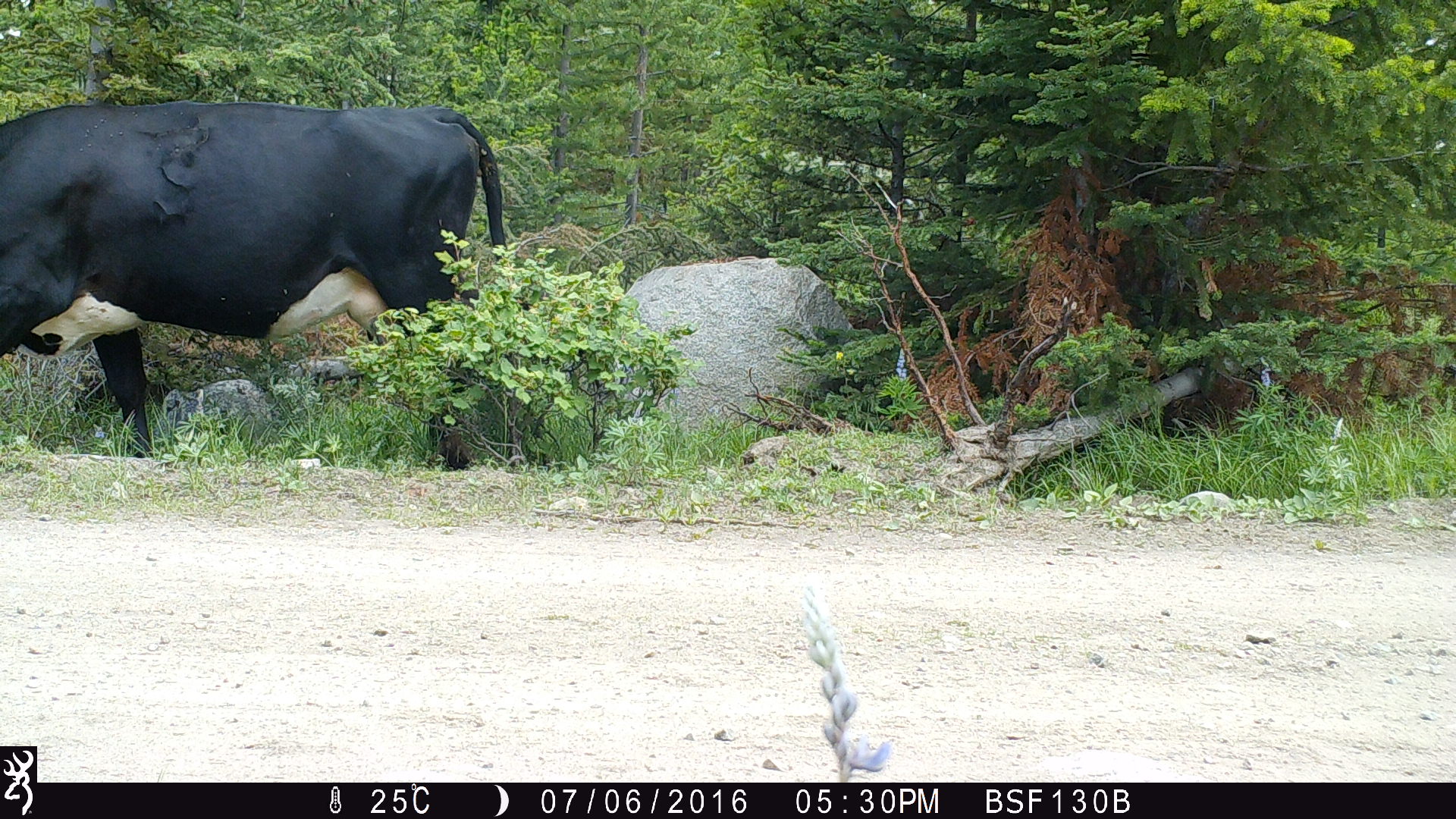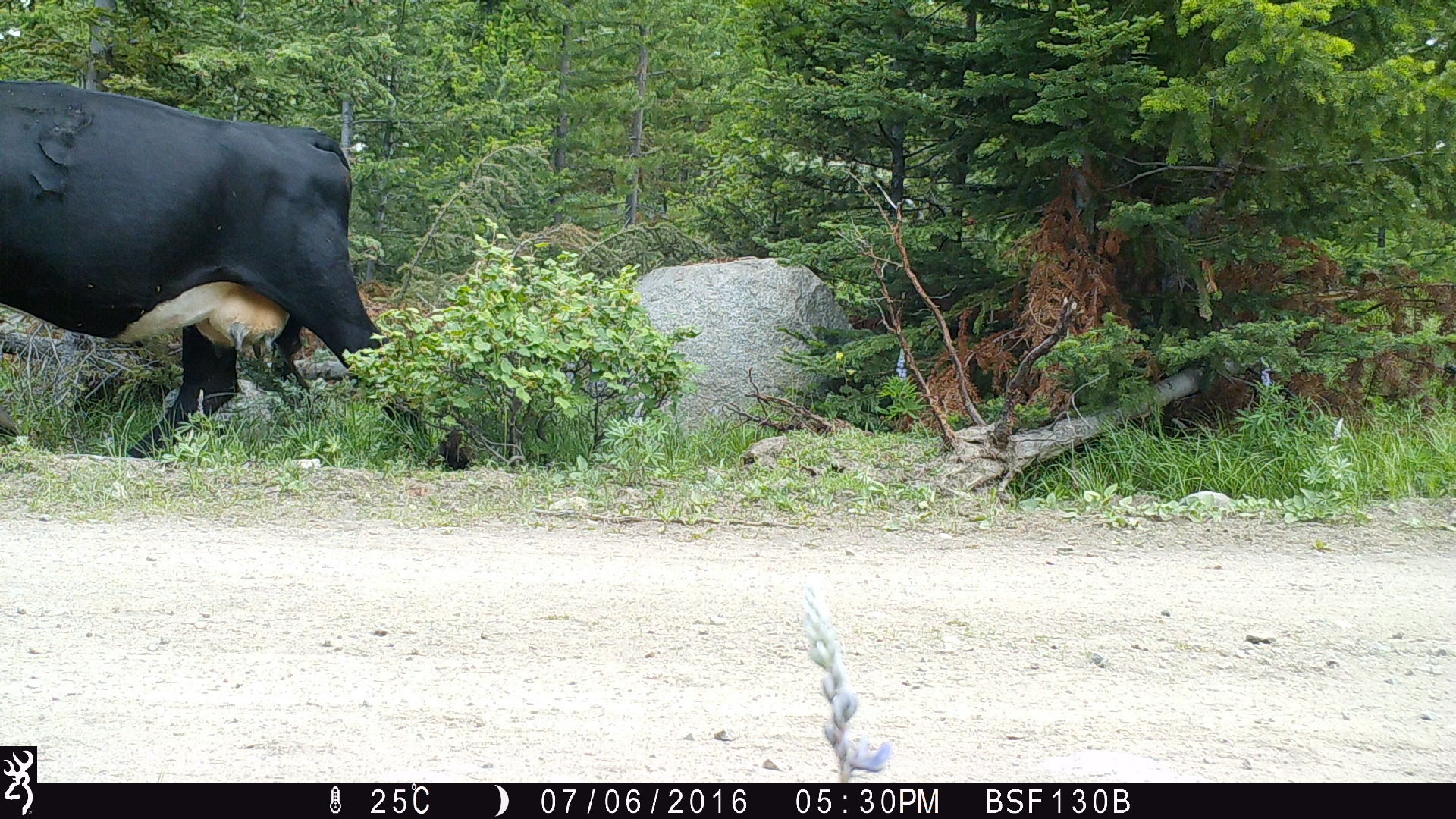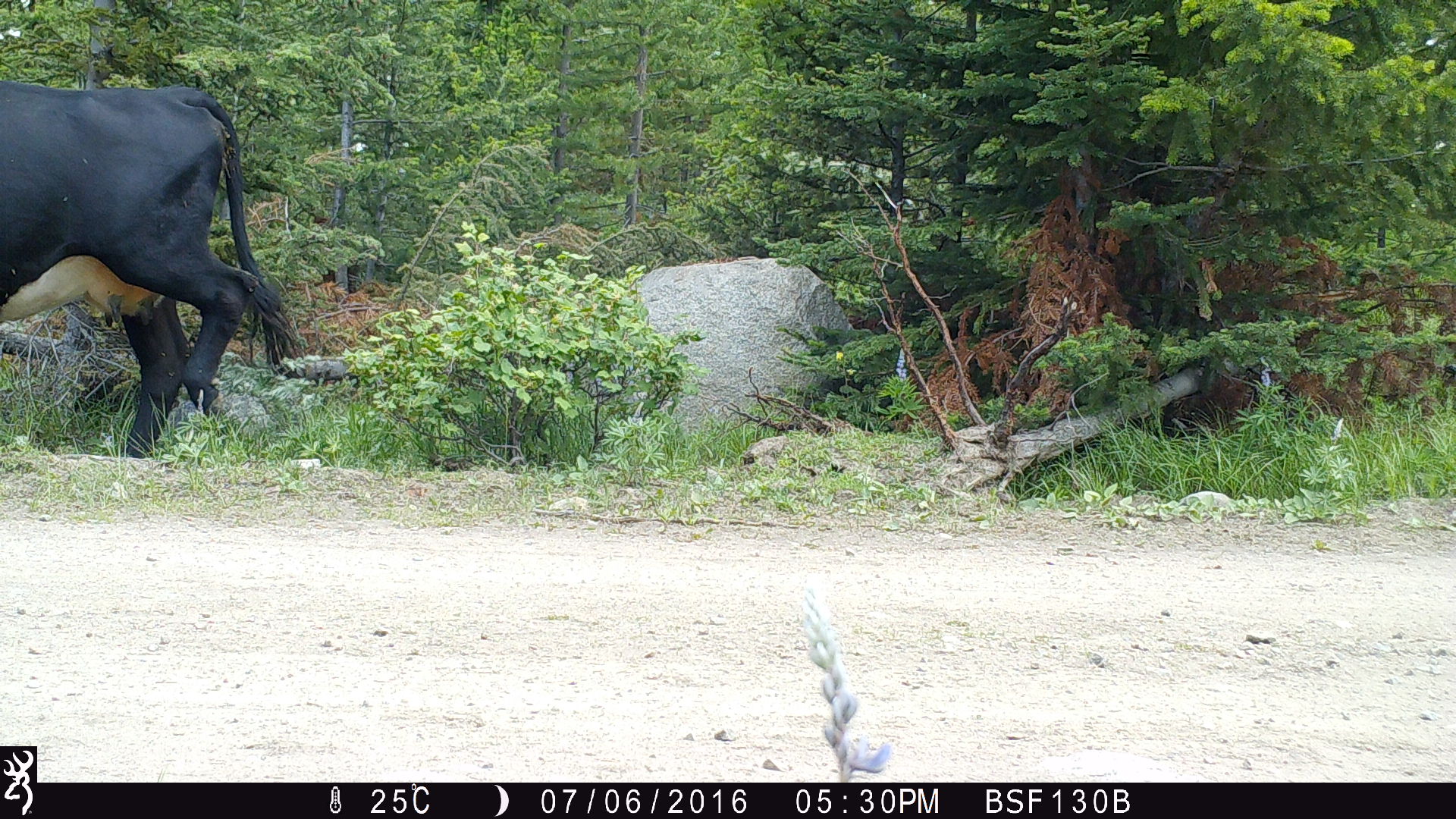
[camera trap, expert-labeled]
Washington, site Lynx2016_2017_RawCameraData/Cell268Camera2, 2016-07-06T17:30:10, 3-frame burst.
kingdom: Animalia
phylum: Chordata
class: Mammalia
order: Artiodactyla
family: Bovidae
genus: Bos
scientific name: Bos taurus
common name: domestic cattle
Domestic cattle (Bos taurus). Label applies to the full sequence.